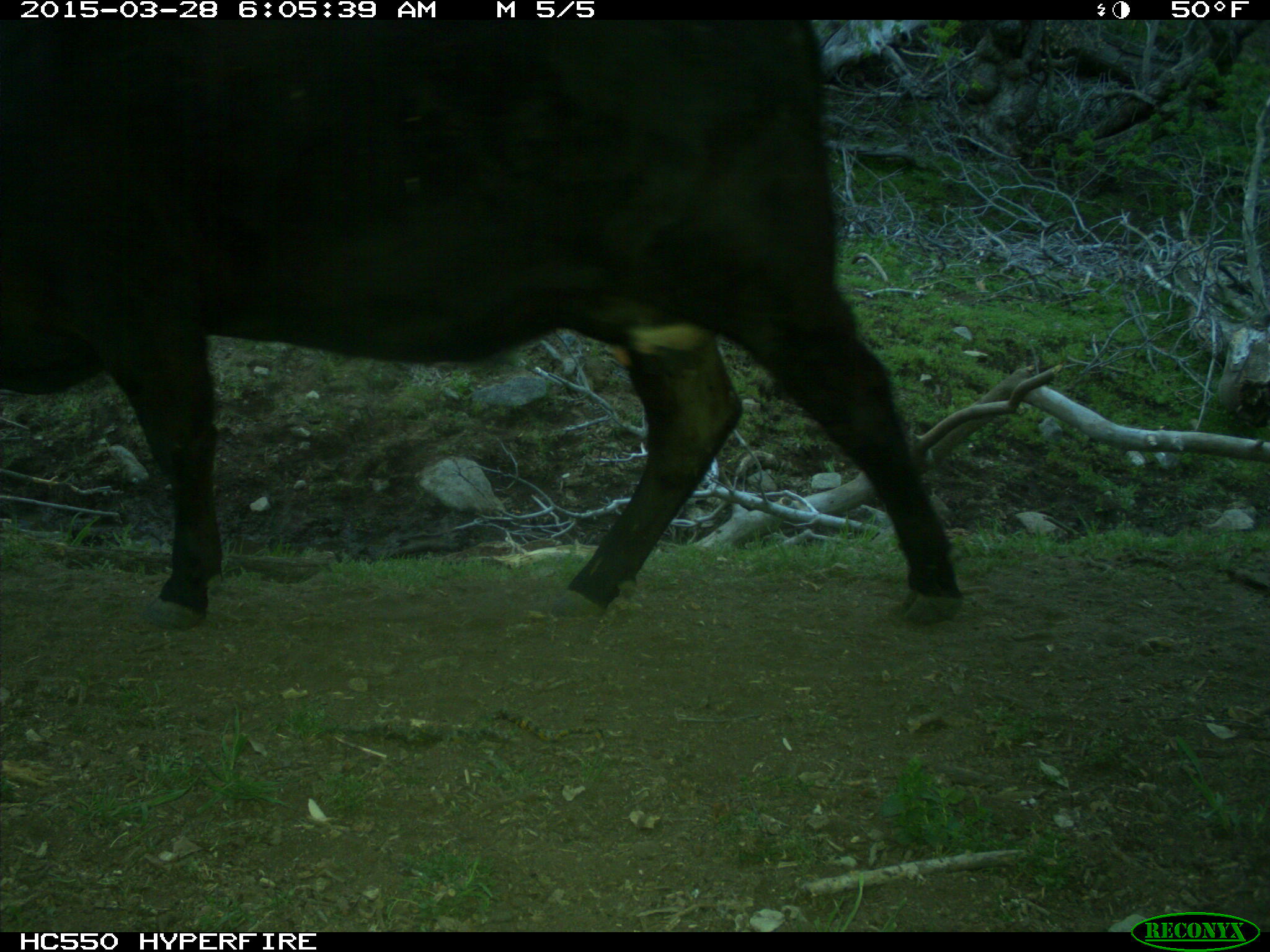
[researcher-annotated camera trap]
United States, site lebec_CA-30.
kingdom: Animalia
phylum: Chordata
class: Mammalia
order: Artiodactyla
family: Bovidae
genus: Bos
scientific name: Bos taurus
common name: domestic cow